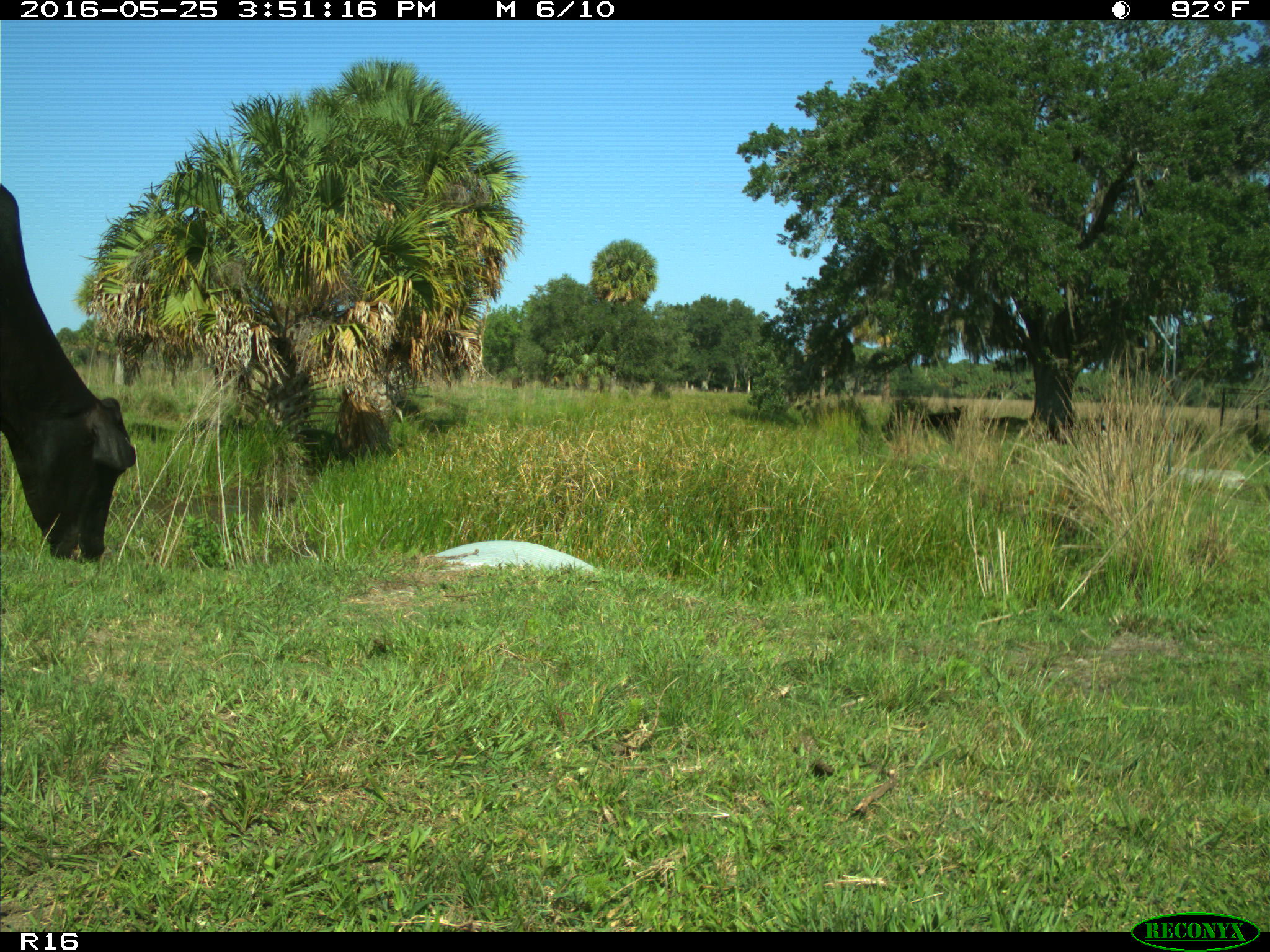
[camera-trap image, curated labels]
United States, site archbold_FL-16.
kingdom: Animalia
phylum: Chordata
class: Mammalia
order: Artiodactyla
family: Bovidae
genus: Bos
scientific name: Bos taurus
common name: domestic cow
Bos taurus (domestic cow).